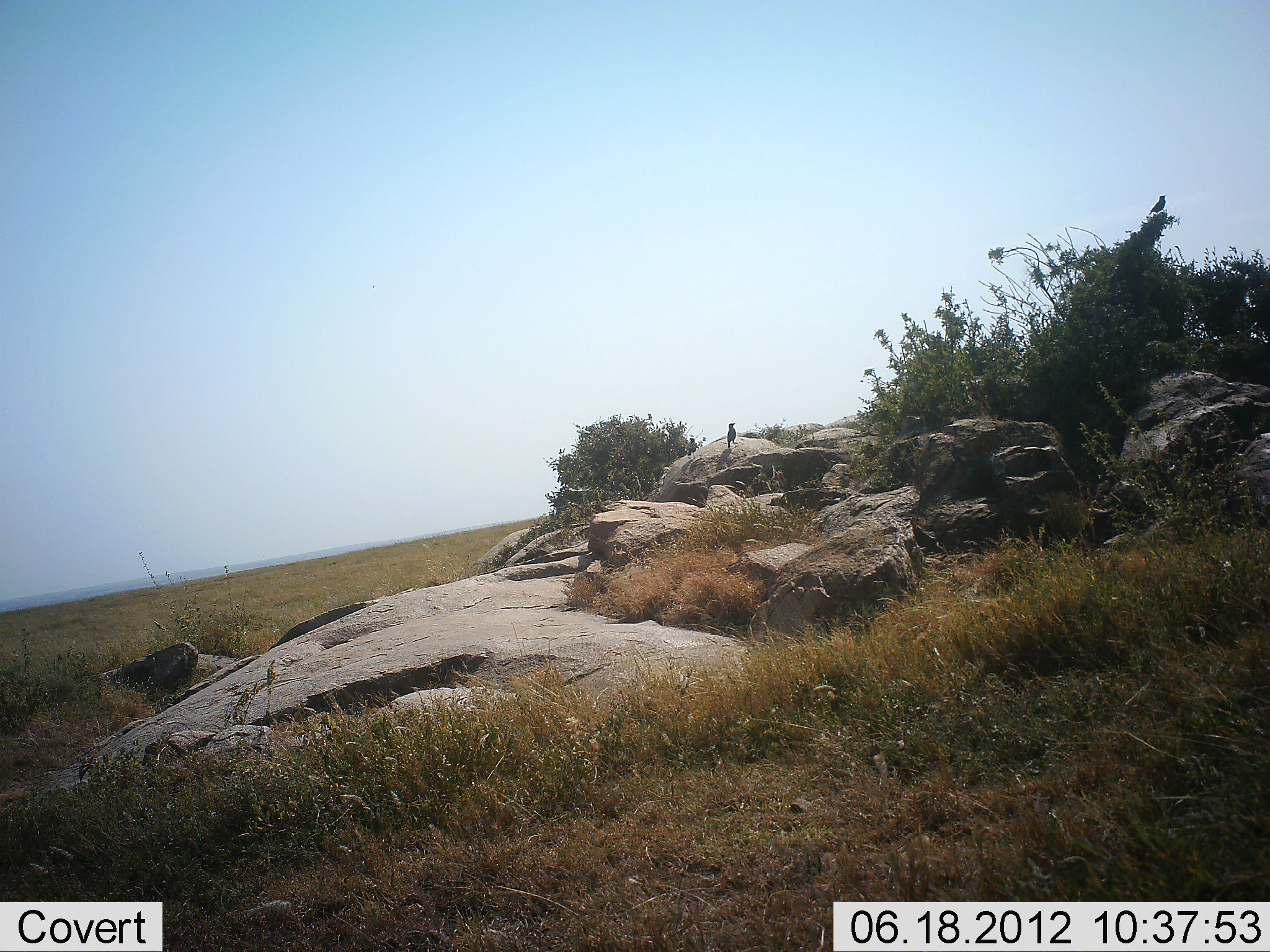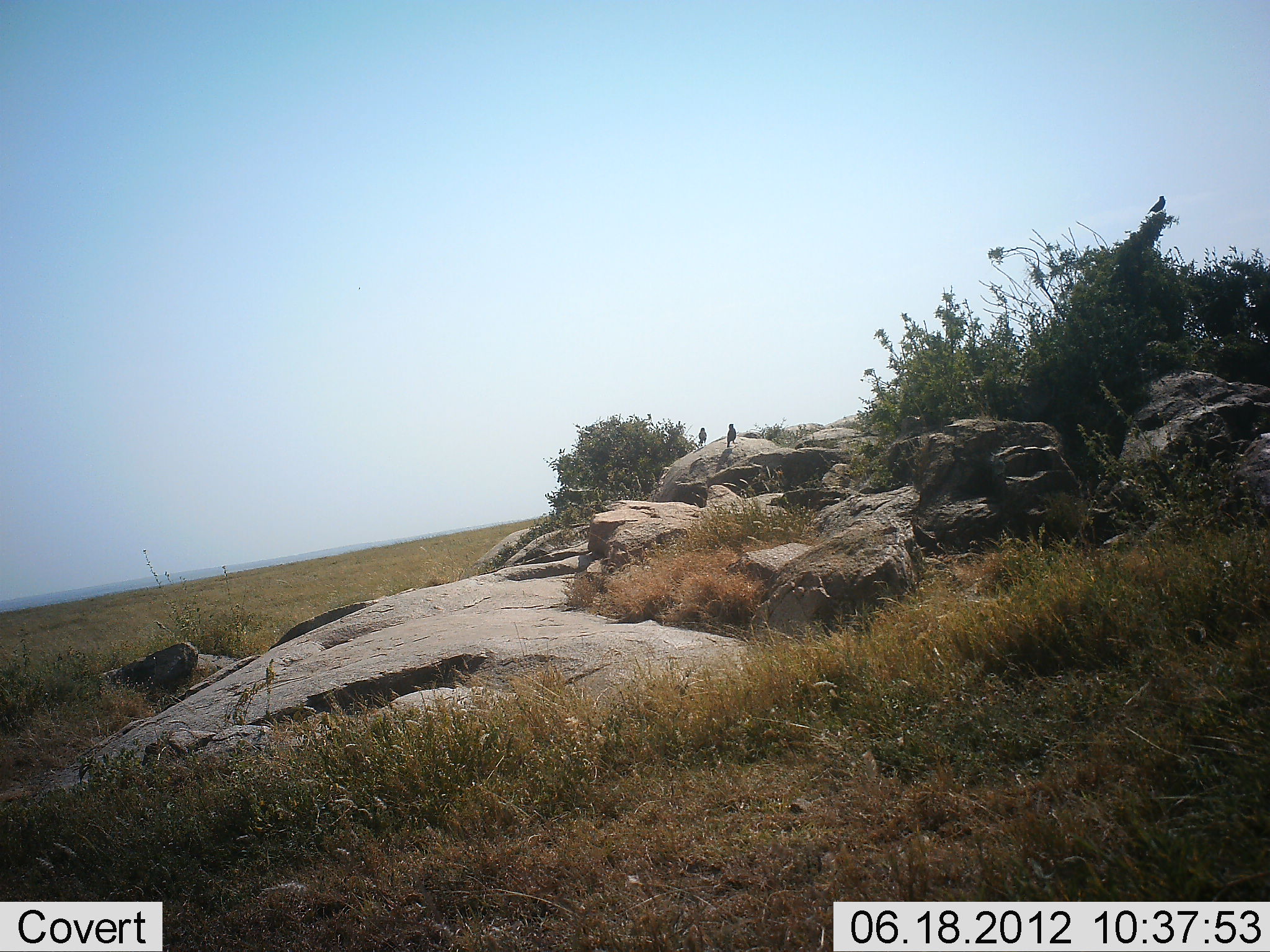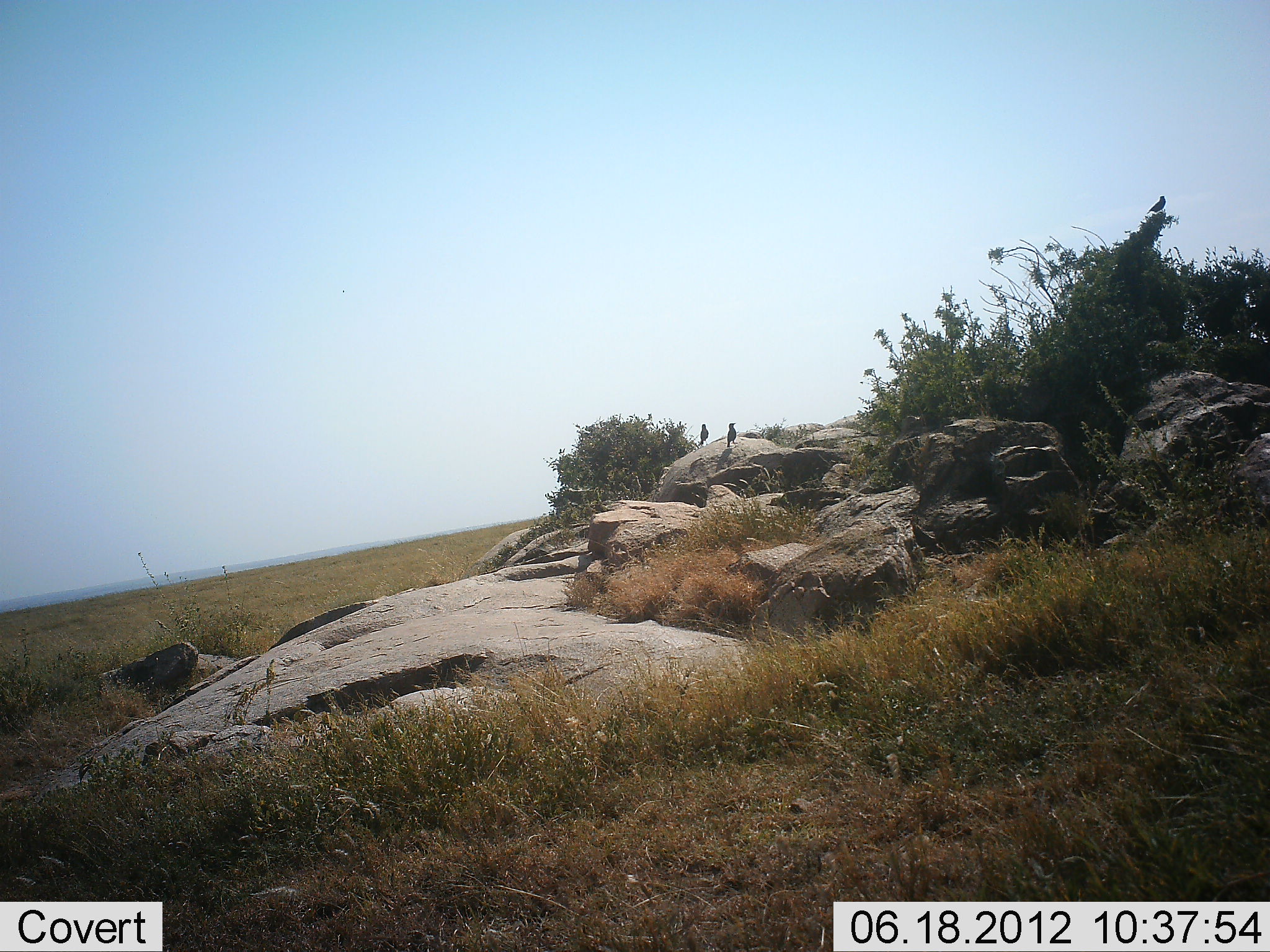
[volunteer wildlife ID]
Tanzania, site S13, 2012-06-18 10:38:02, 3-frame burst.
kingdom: Animalia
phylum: Chordata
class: Aves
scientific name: Aves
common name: bird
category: otherbird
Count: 3.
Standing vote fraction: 70%.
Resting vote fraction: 30%.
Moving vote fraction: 70%.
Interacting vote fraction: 0%.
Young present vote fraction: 0%.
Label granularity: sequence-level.